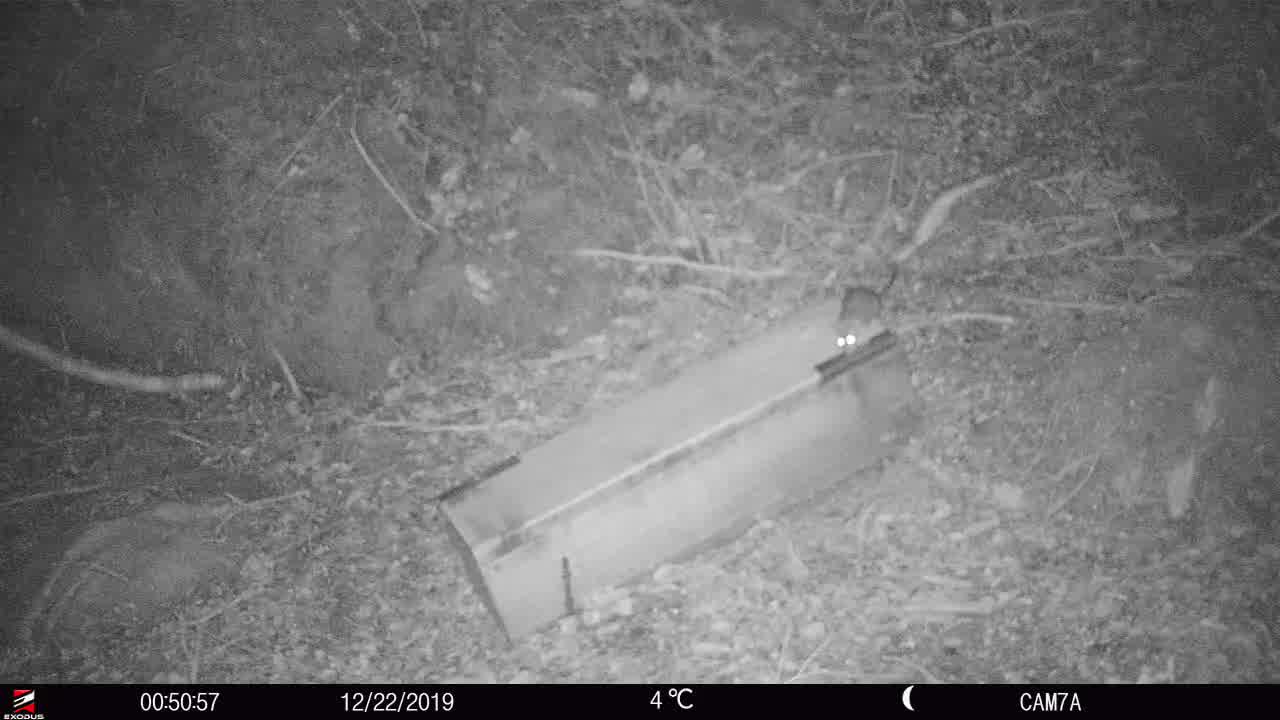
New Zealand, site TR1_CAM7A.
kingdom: Animalia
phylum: Chordata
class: Mammalia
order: Rodentia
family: Muridae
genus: Rattus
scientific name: Rattus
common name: rat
Rat (Rattus).